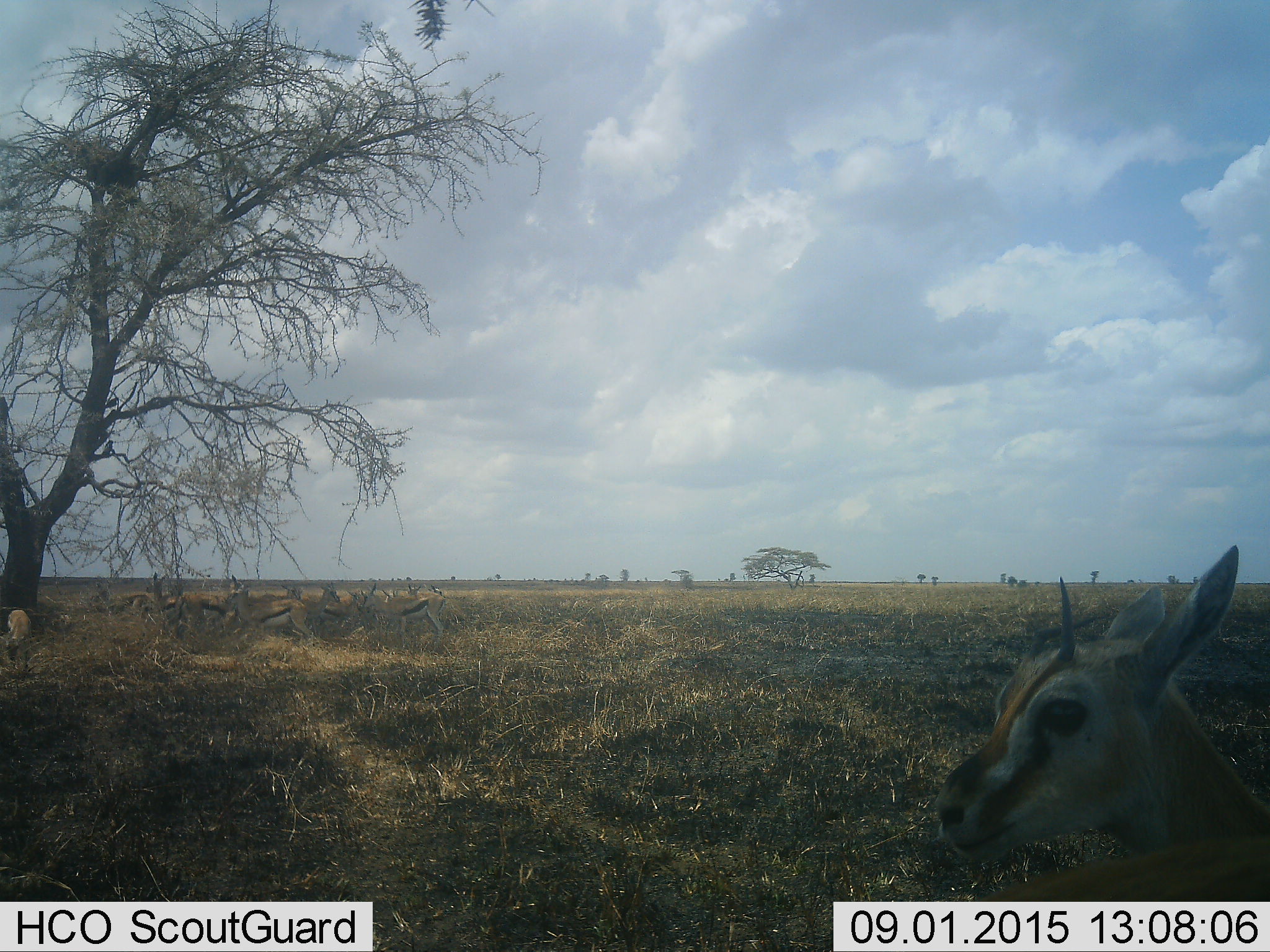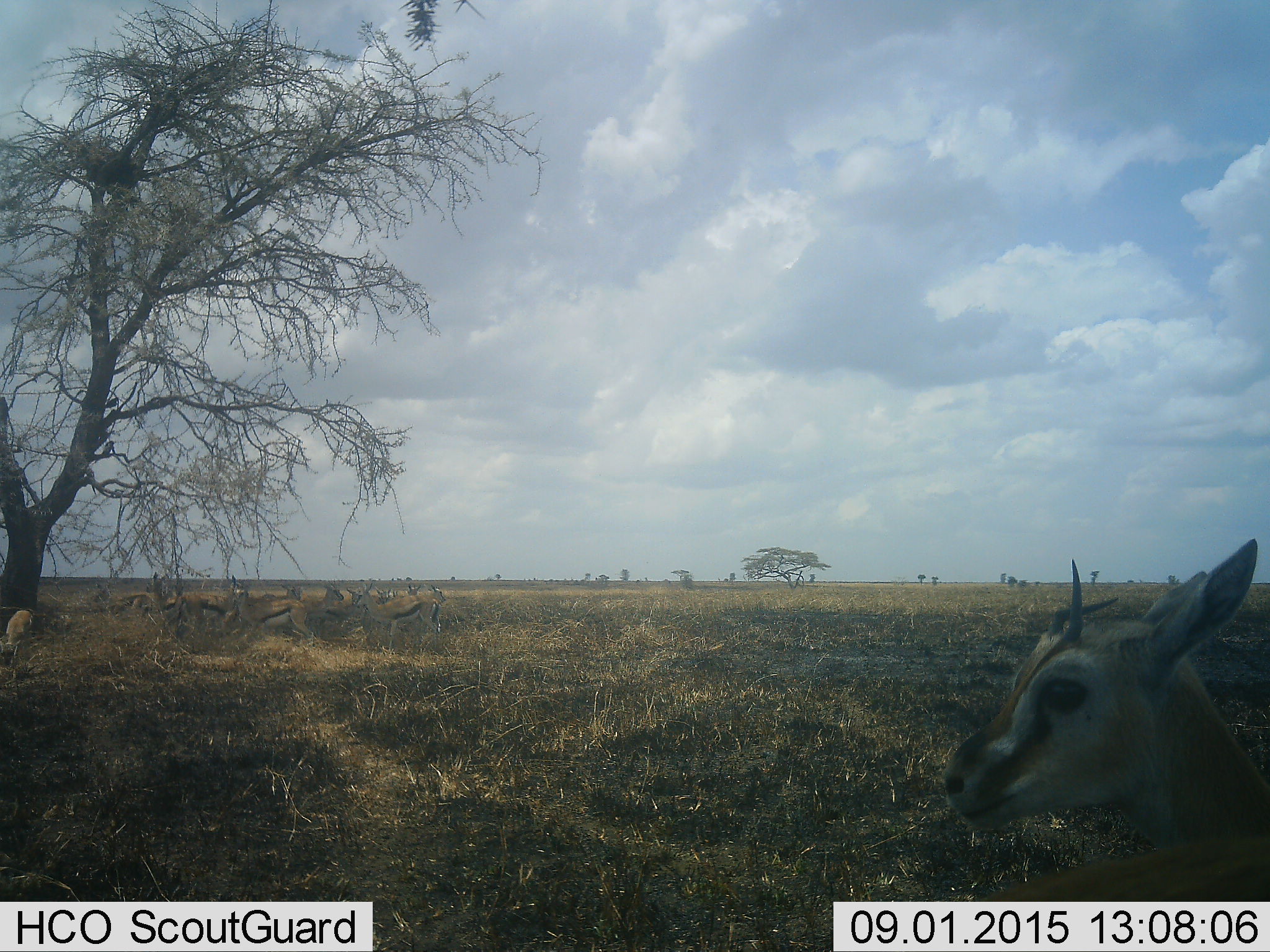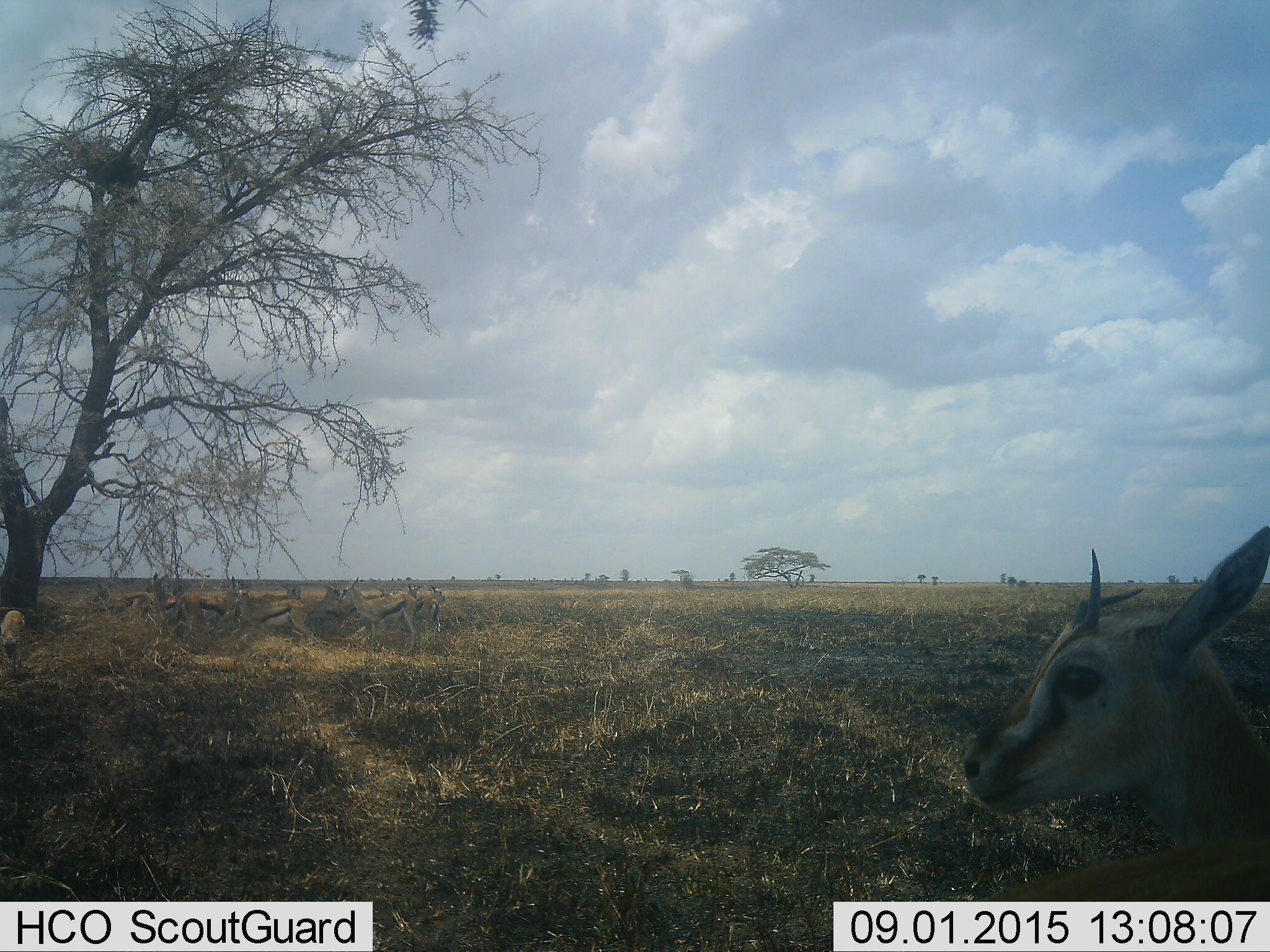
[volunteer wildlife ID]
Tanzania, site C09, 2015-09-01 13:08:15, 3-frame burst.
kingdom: Animalia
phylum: Chordata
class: Mammalia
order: Artiodactyla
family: Bovidae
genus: Eudorcas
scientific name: Eudorcas thomsonii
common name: thomson's gazelle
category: gazellethomsons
Gazellethomsons (thomson's gazelle) (Eudorcas thomsonii), count 11-50. Behavior (volunteer vote fractions): standing 92%, resting 23%, moving 23%, interacting 8%. Young present (vote fraction): 23%. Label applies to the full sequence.